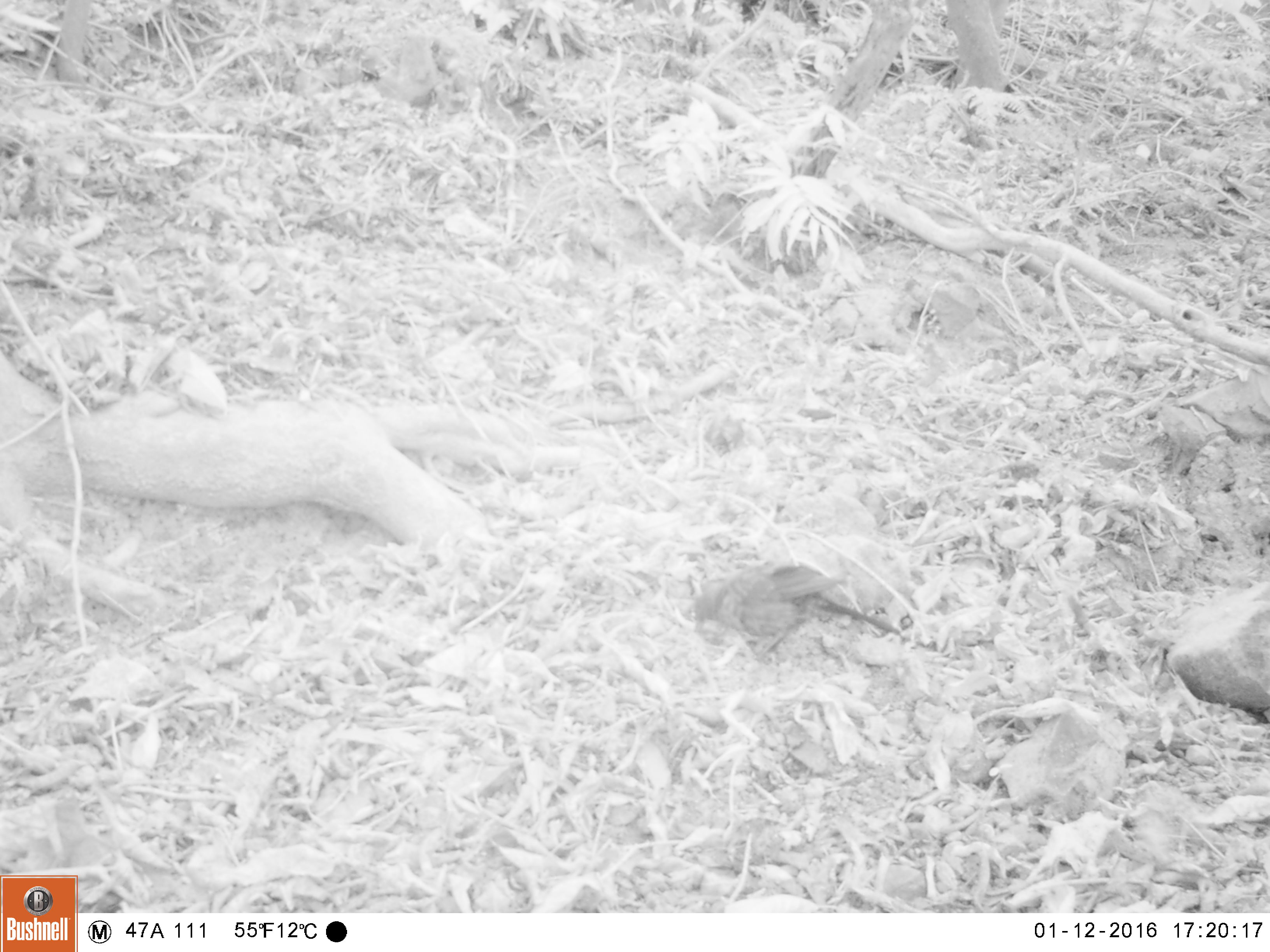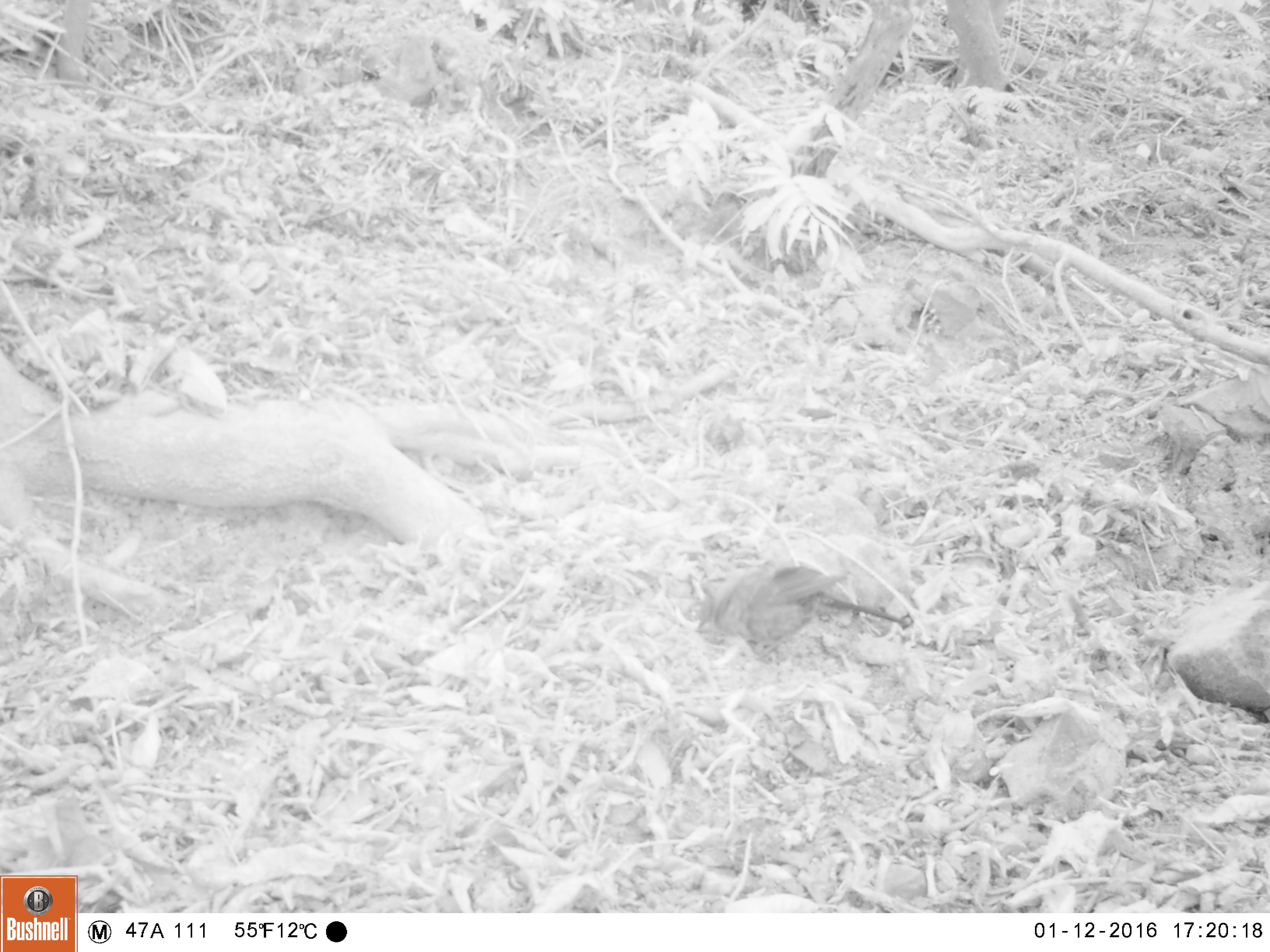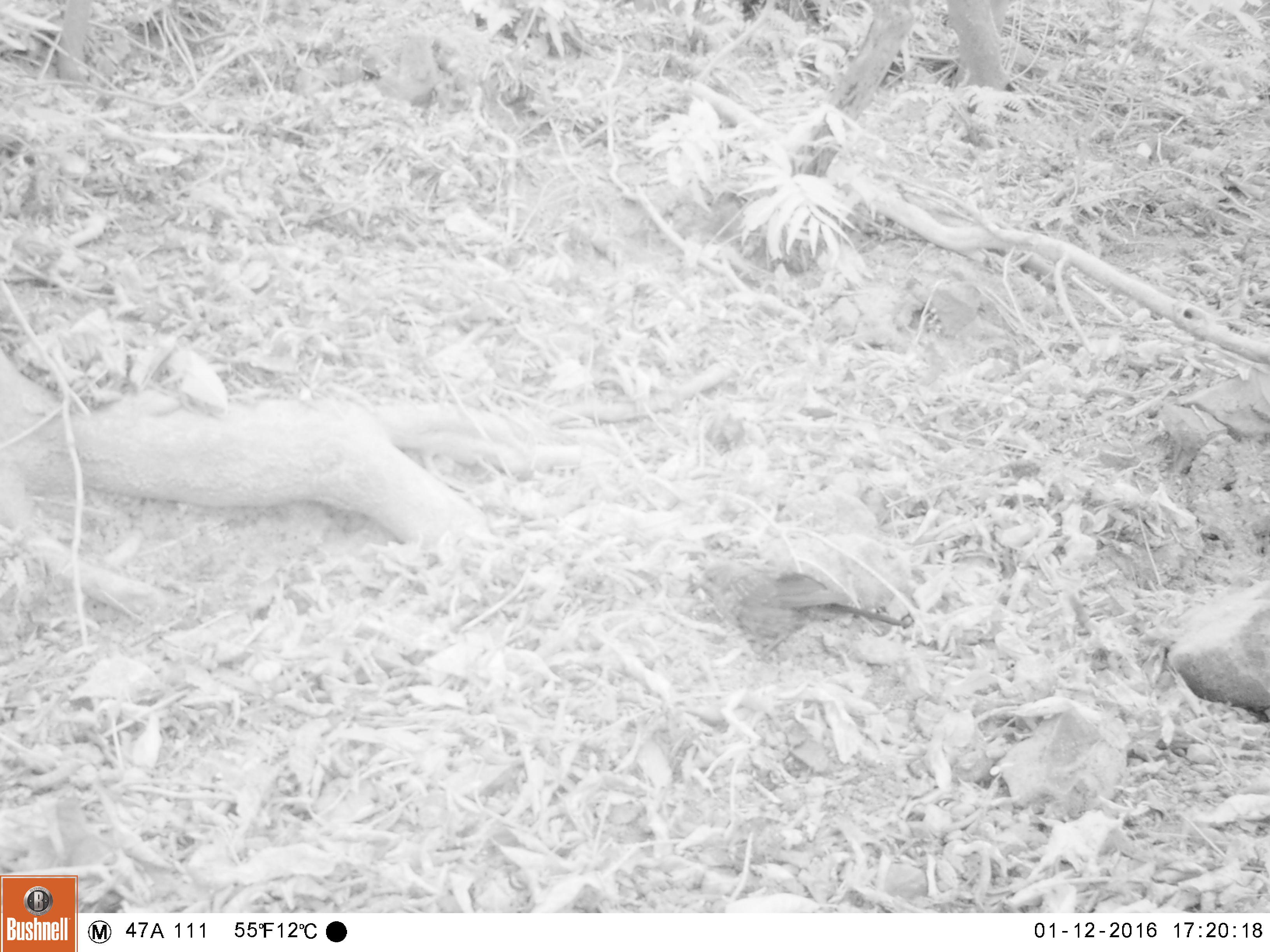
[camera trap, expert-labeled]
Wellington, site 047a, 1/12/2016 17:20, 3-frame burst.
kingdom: Animalia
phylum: Chordata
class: Aves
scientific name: Aves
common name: bird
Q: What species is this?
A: Bird (Aves).